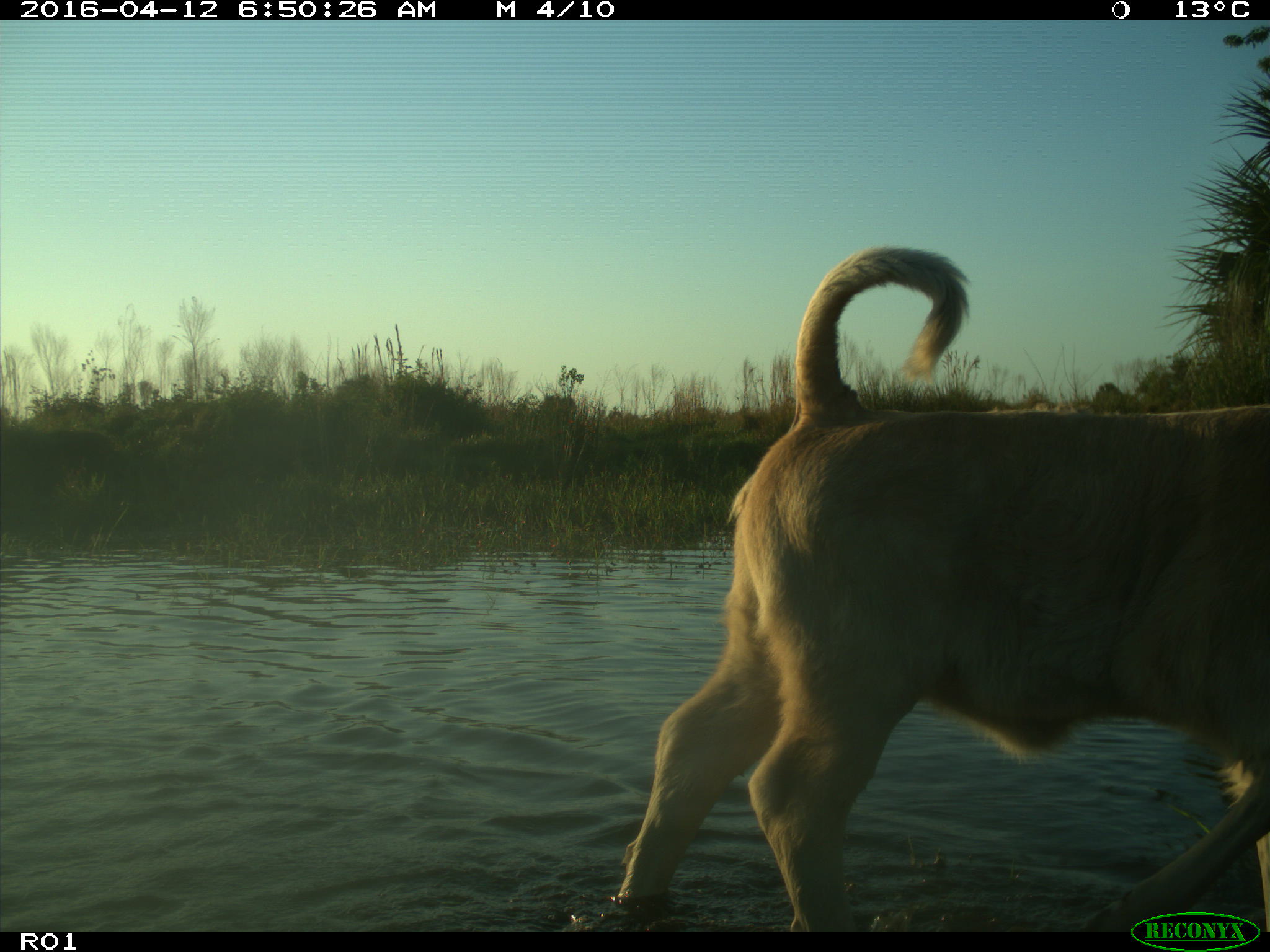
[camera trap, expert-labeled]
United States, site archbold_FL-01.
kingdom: Animalia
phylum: Chordata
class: Mammalia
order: Artiodactyla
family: Bovidae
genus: Bos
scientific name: Bos taurus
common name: domestic cow